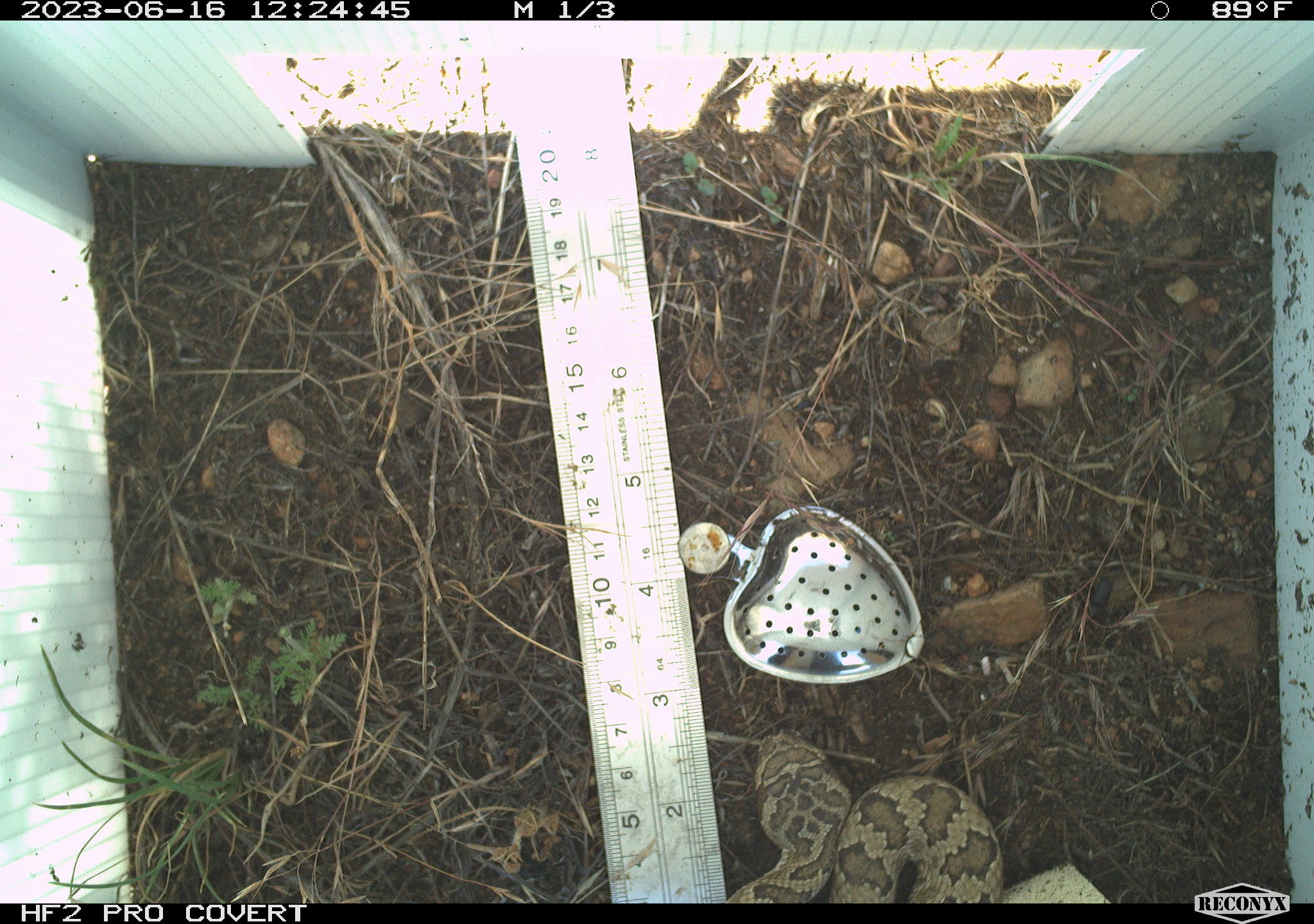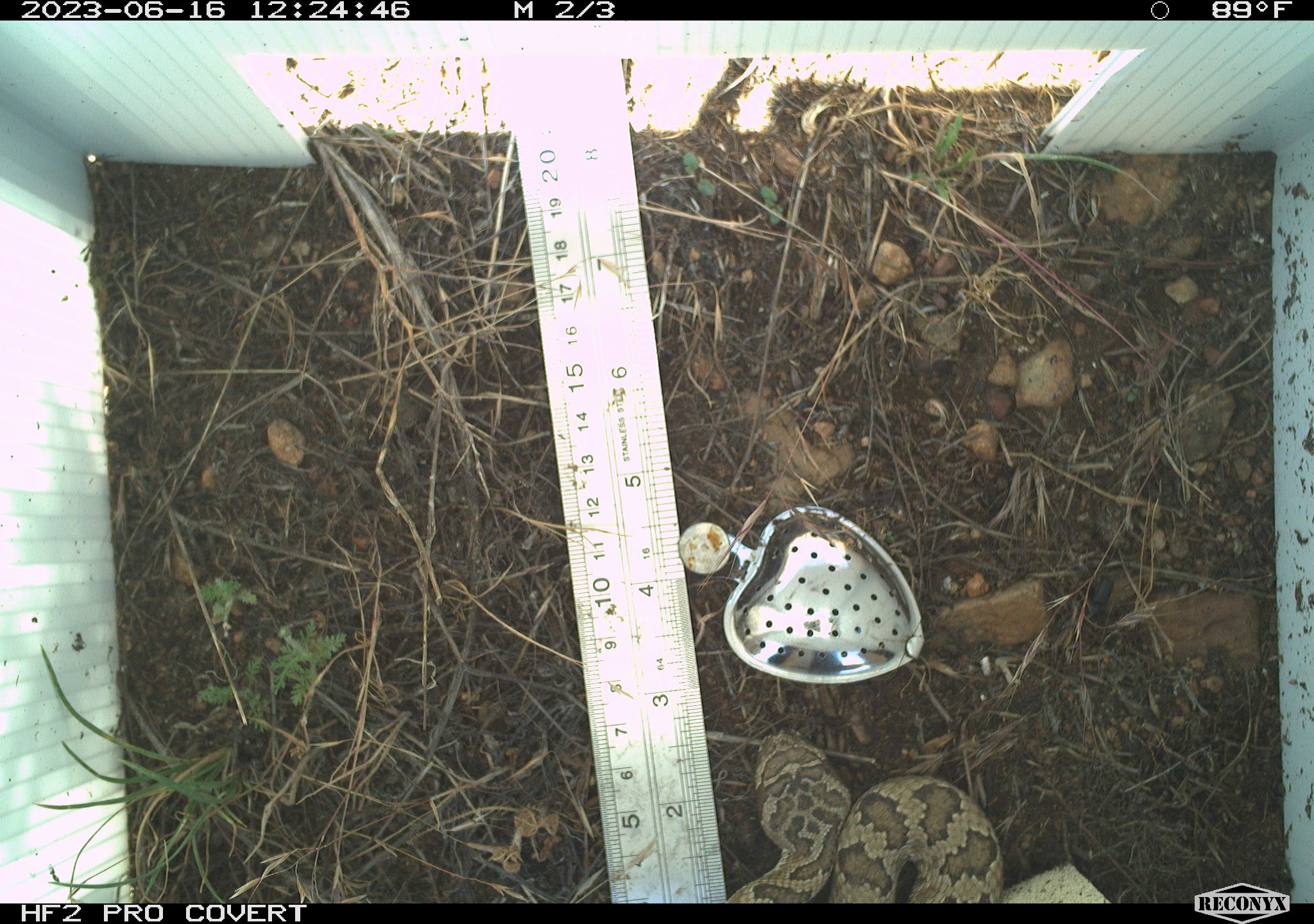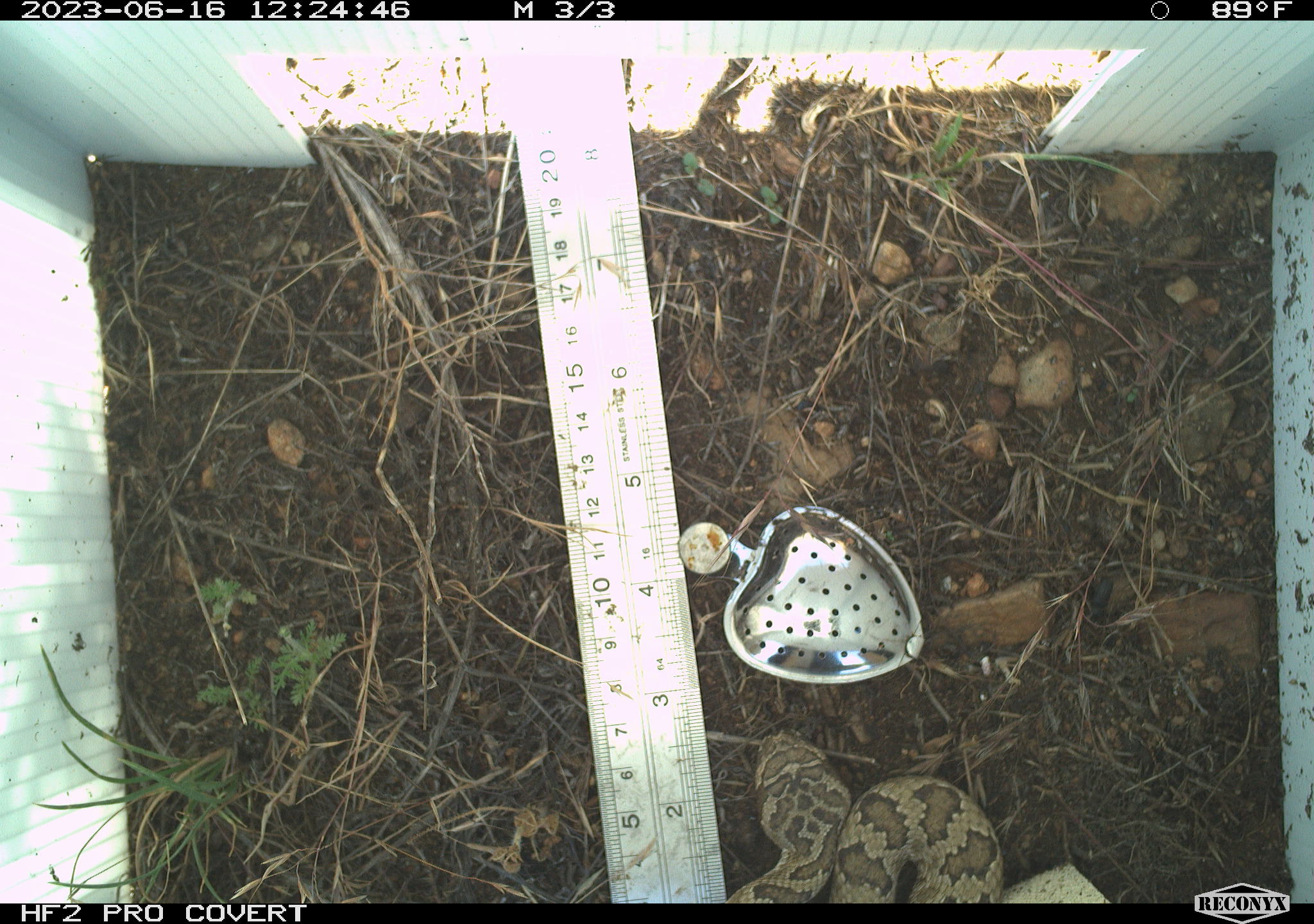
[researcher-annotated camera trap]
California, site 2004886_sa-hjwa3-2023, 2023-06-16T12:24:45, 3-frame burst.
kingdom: Animalia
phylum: Chordata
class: Reptilia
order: Squamata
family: Viperidae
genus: Crotalus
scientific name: Crotalus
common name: rattlers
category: crotalus species